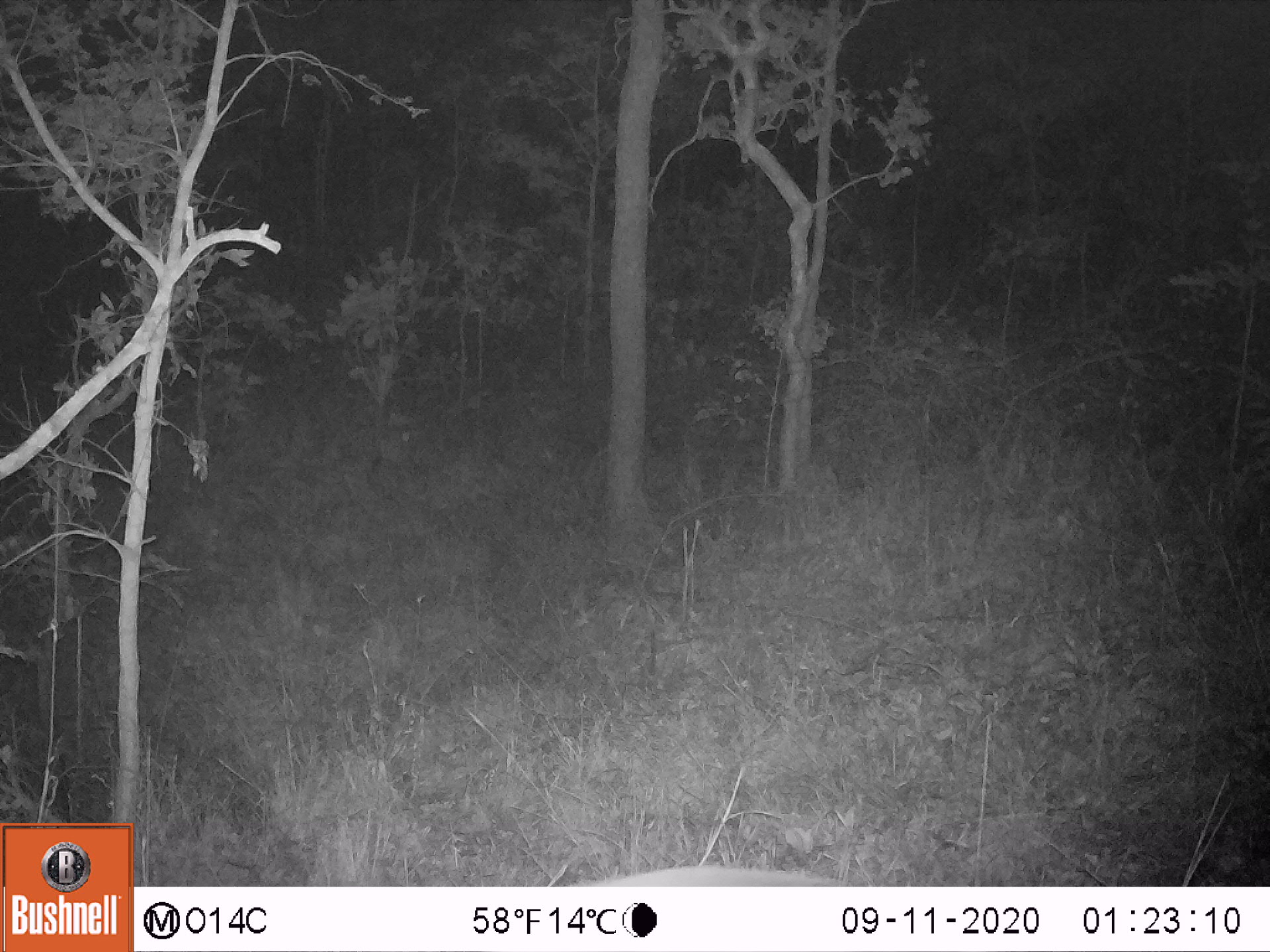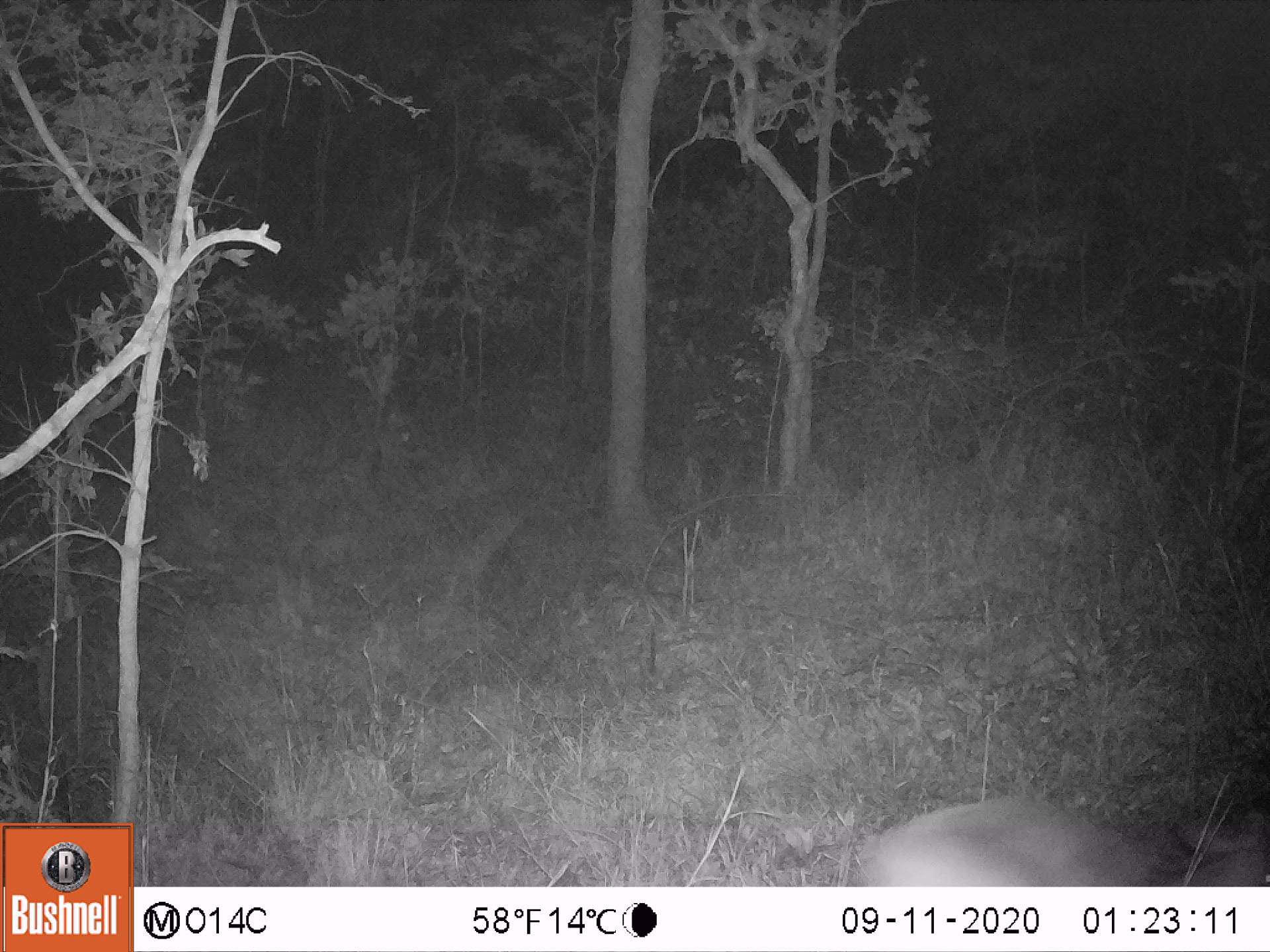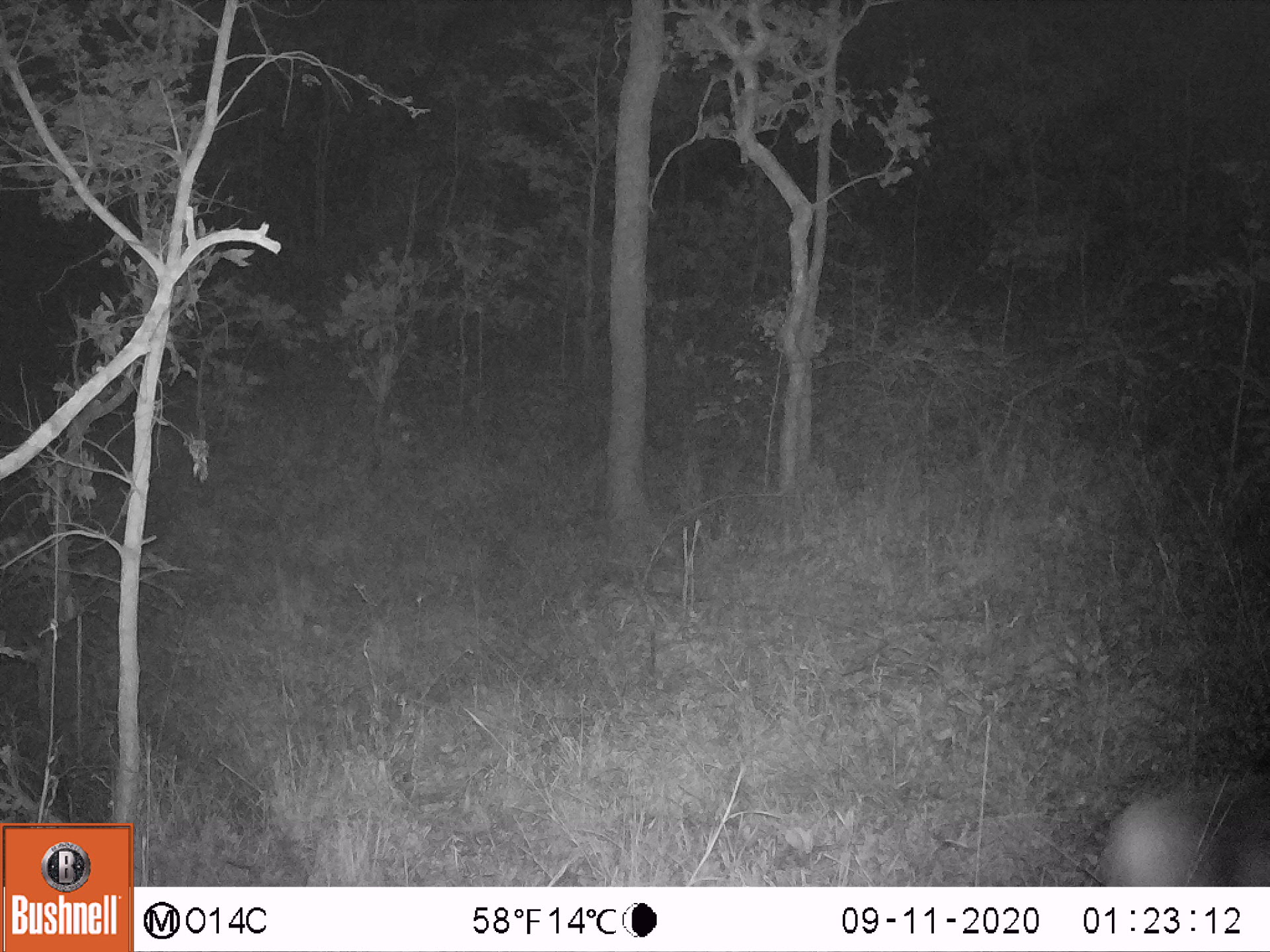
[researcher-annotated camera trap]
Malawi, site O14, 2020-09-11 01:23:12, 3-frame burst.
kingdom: Animalia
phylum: Chordata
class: Mammalia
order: Artiodactyla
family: Bovidae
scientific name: Antilopinae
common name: small antelope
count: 1